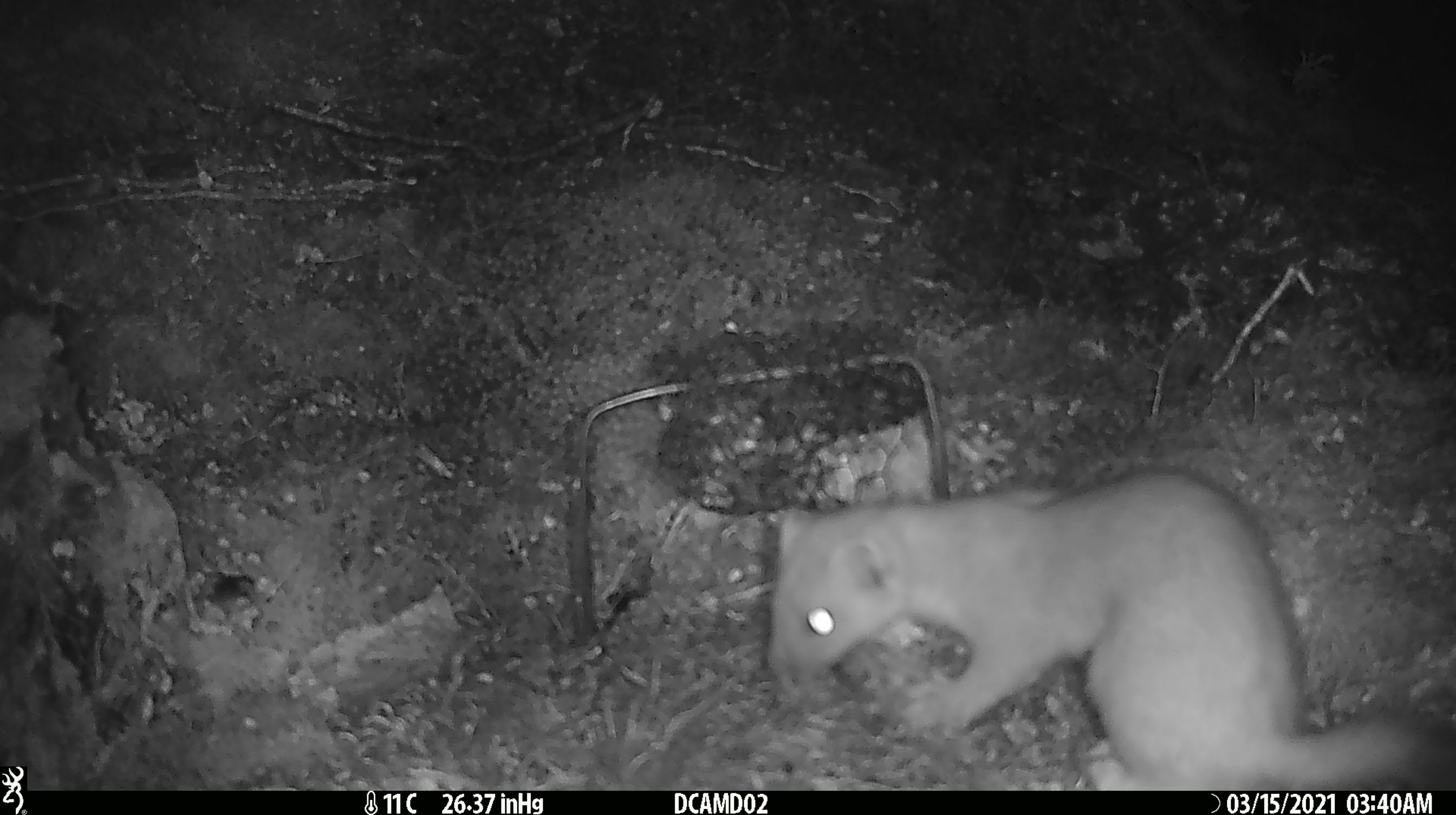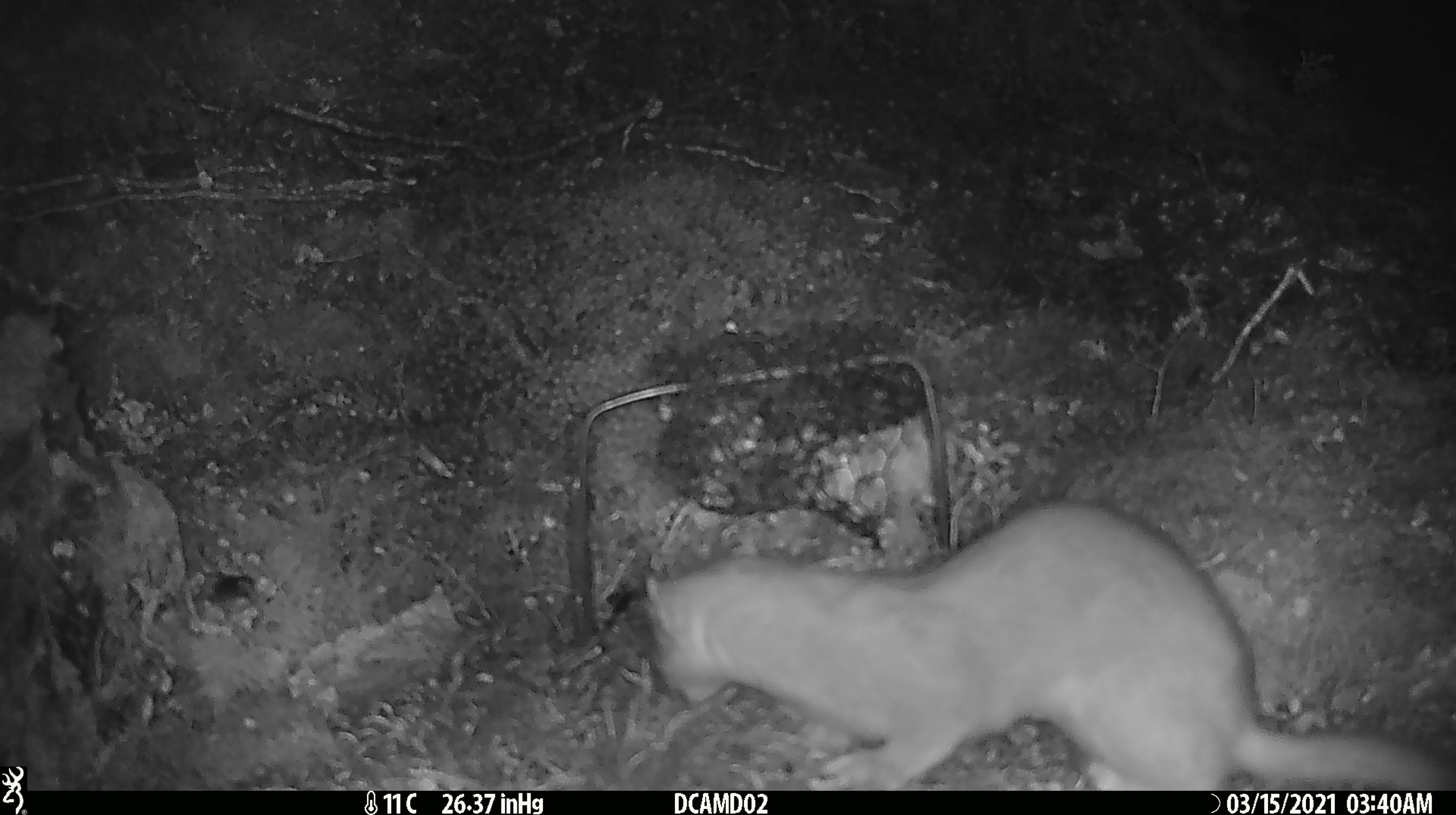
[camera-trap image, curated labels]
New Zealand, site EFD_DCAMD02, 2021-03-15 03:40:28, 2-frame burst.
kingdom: Animalia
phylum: Chordata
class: Mammalia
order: Carnivora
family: Mustelidae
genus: Mustela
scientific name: Mustela erminea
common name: stoat